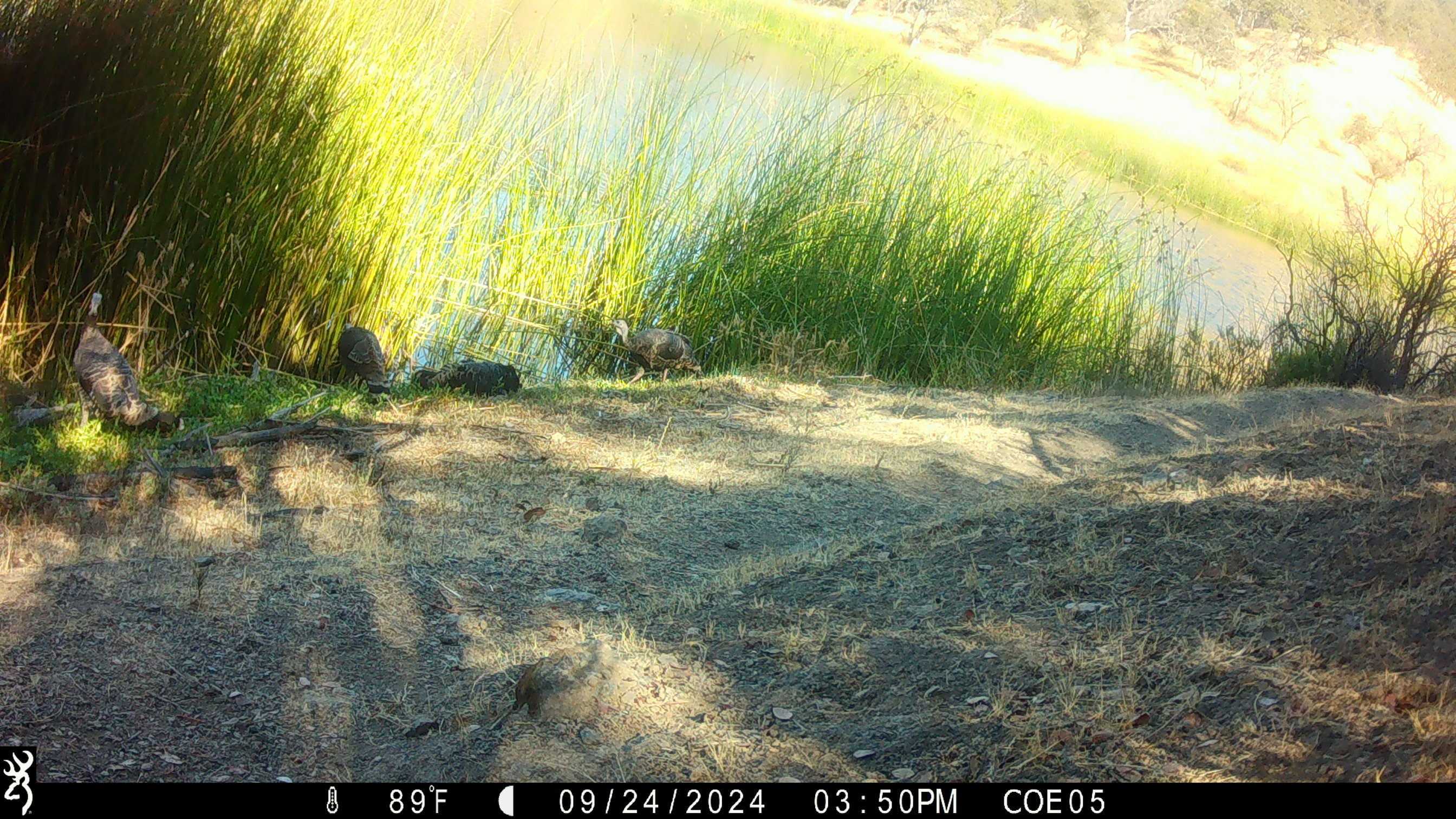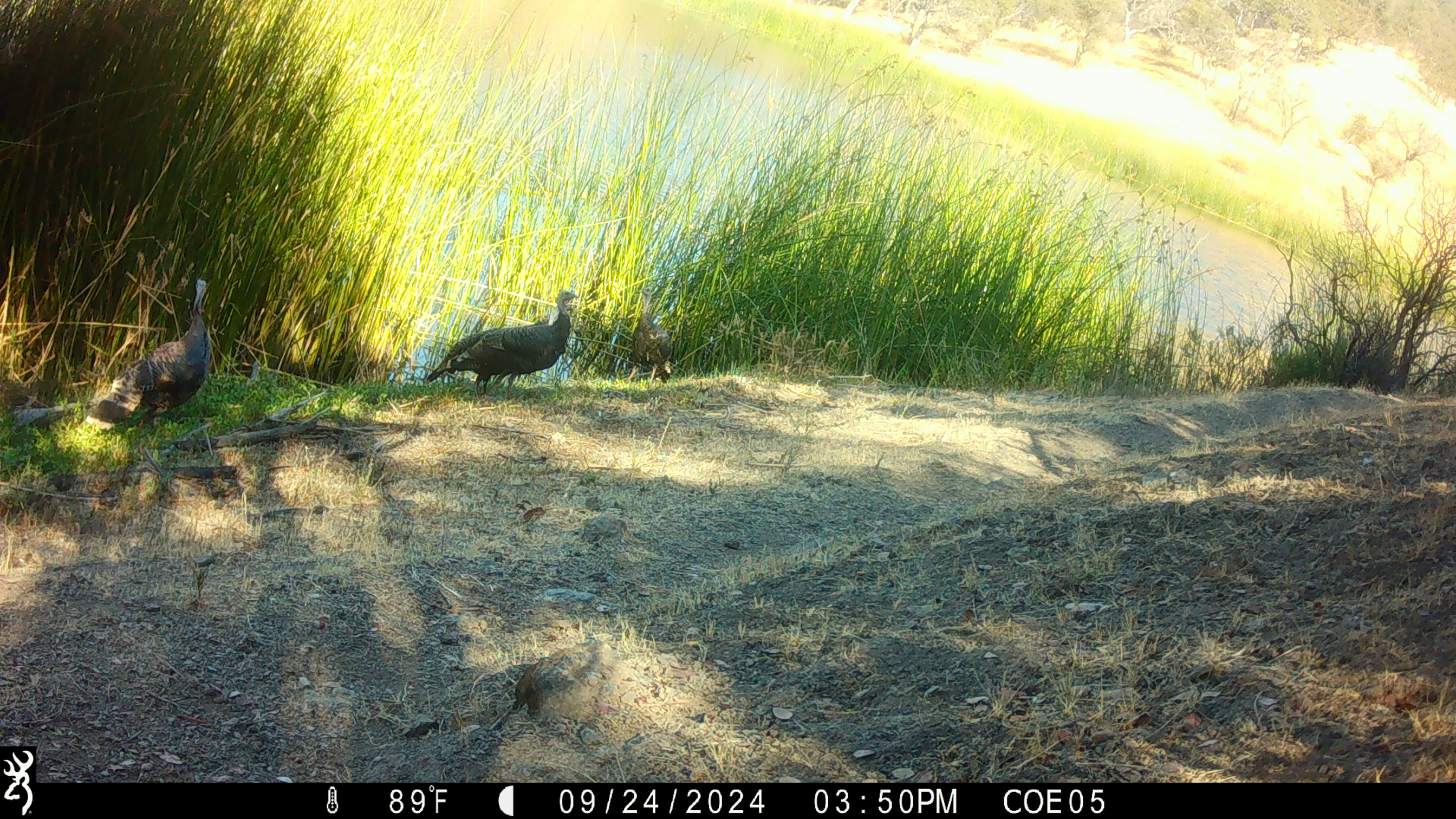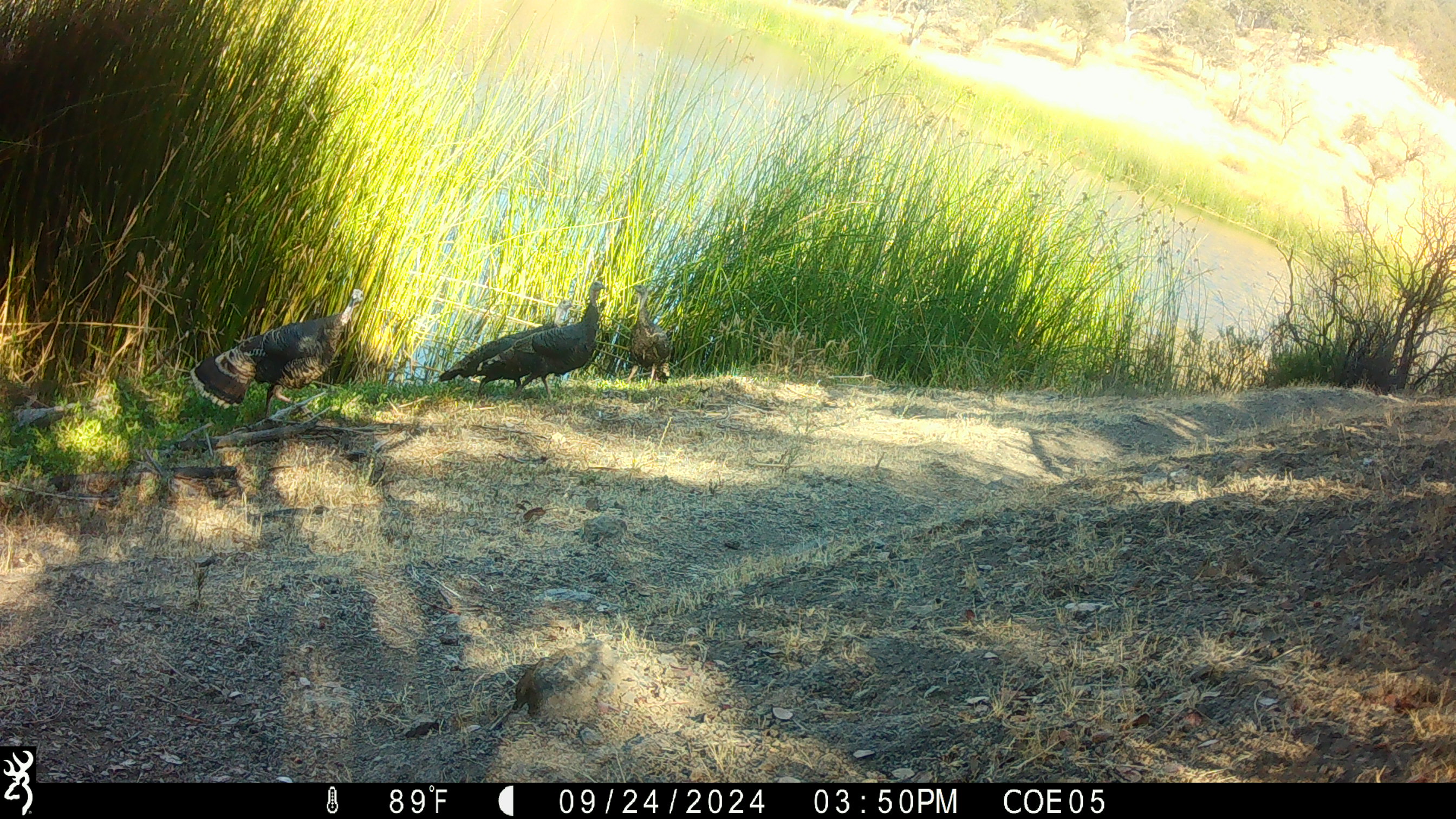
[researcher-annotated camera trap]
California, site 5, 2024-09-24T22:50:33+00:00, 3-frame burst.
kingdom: Animalia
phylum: Chordata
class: Aves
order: Galliformes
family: Phasianidae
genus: Meleagris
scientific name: Meleagris gallopavo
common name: turkey